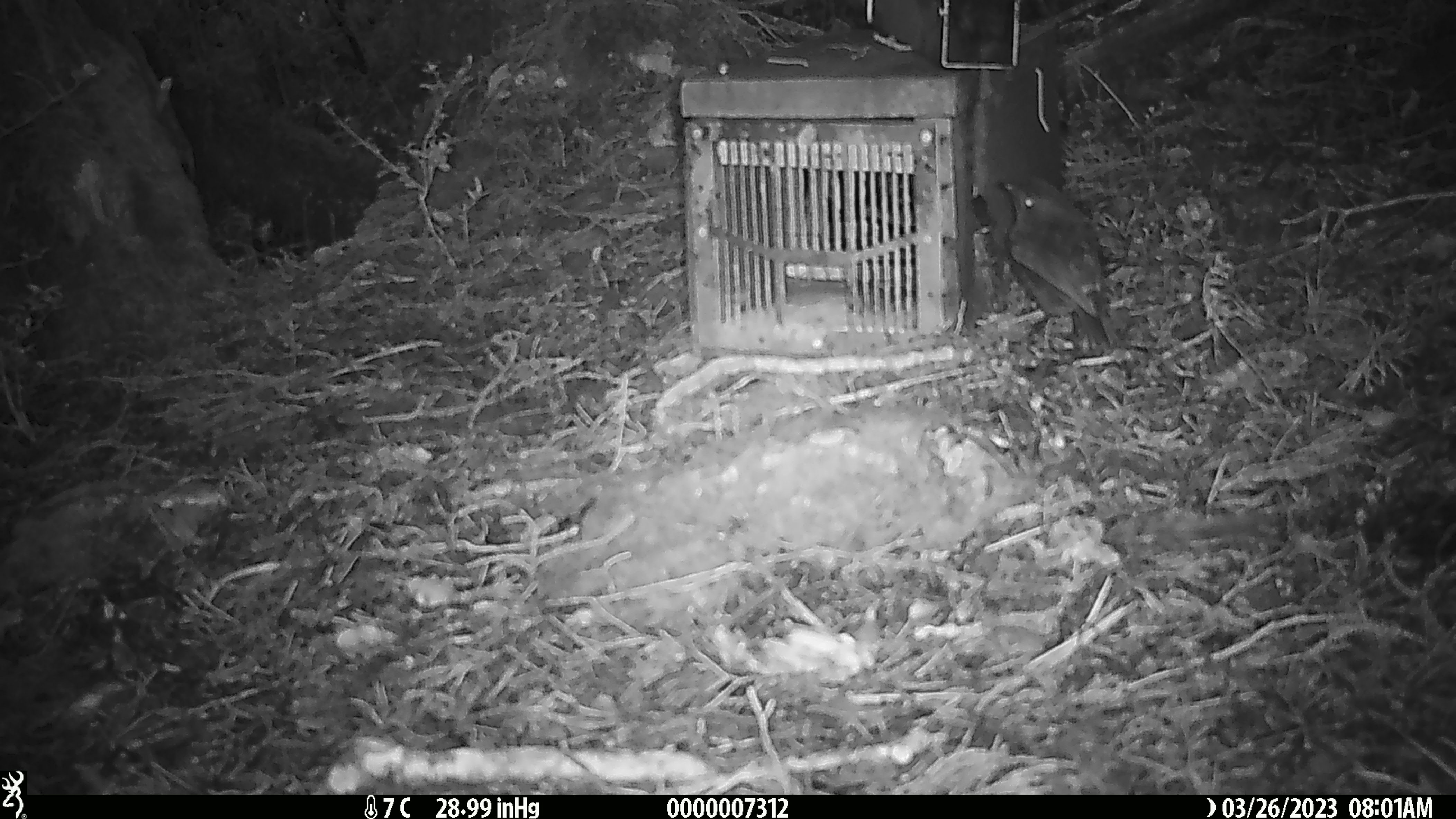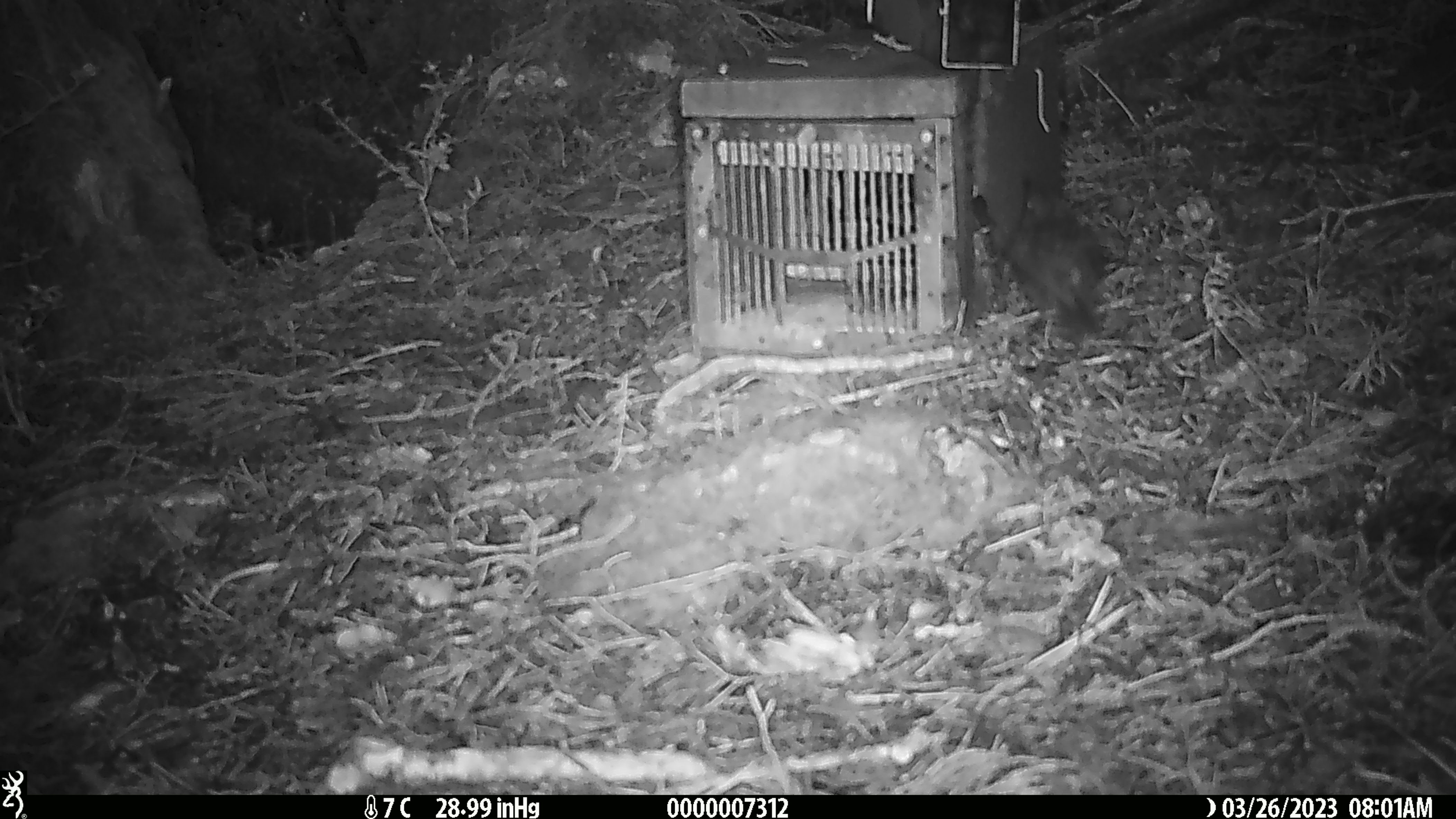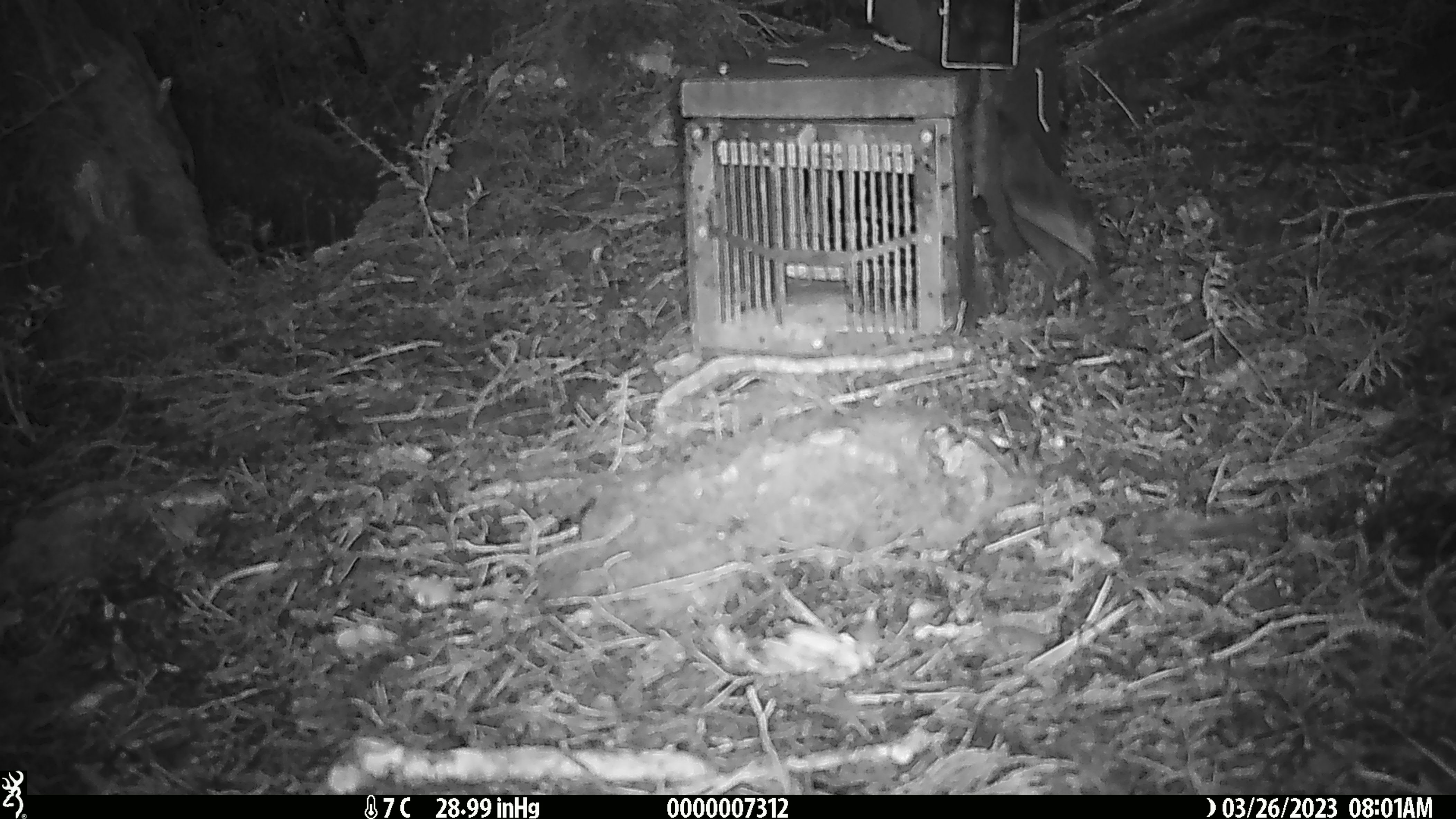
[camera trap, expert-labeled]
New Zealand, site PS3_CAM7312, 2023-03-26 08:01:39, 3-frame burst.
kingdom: Animalia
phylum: Chordata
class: Aves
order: Passeriformes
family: Petroicidae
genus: Petroica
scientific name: Petroica australis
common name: new zealand robin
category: robin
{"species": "robin (new zealand robin) (Petroica australis)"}